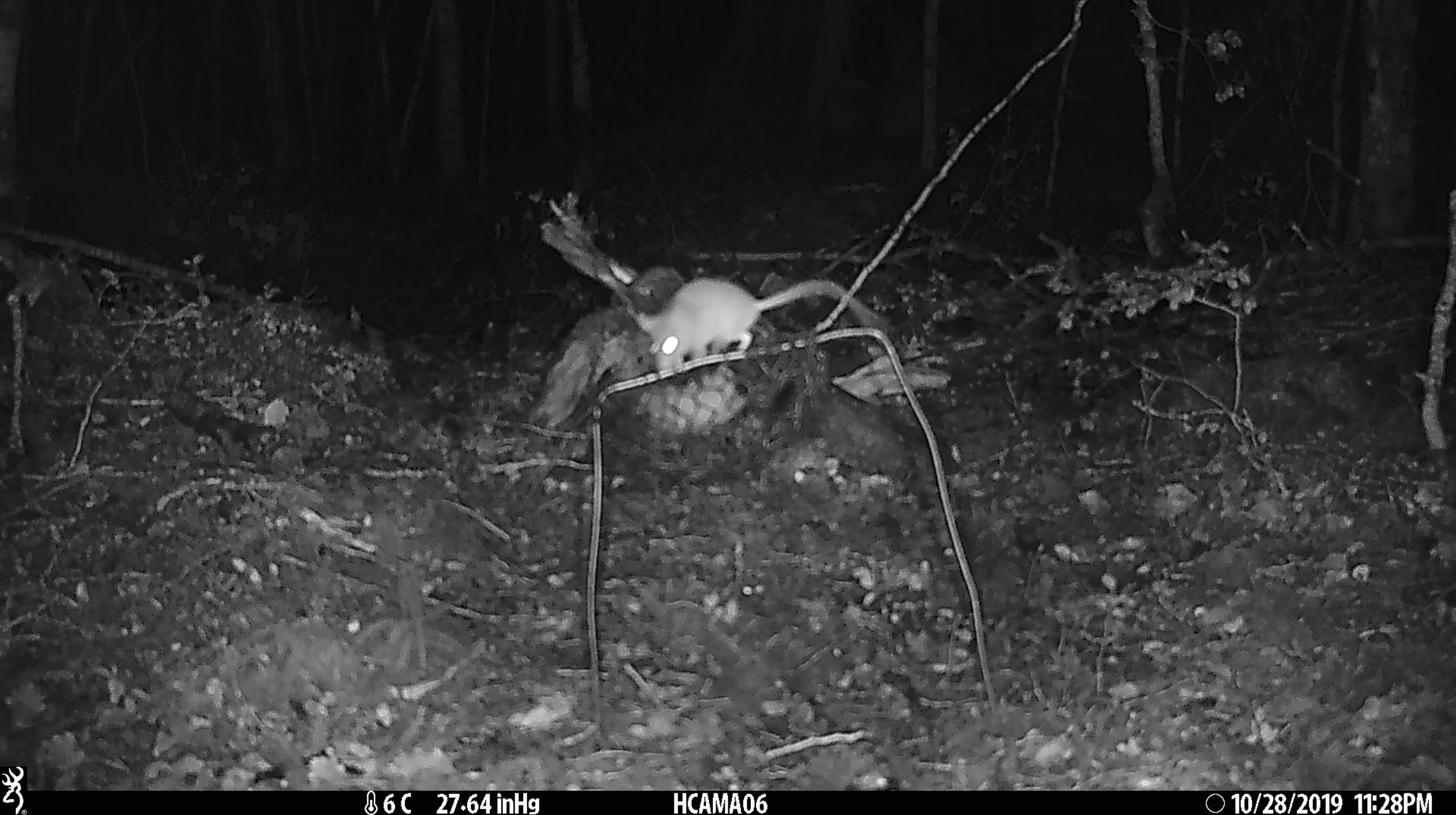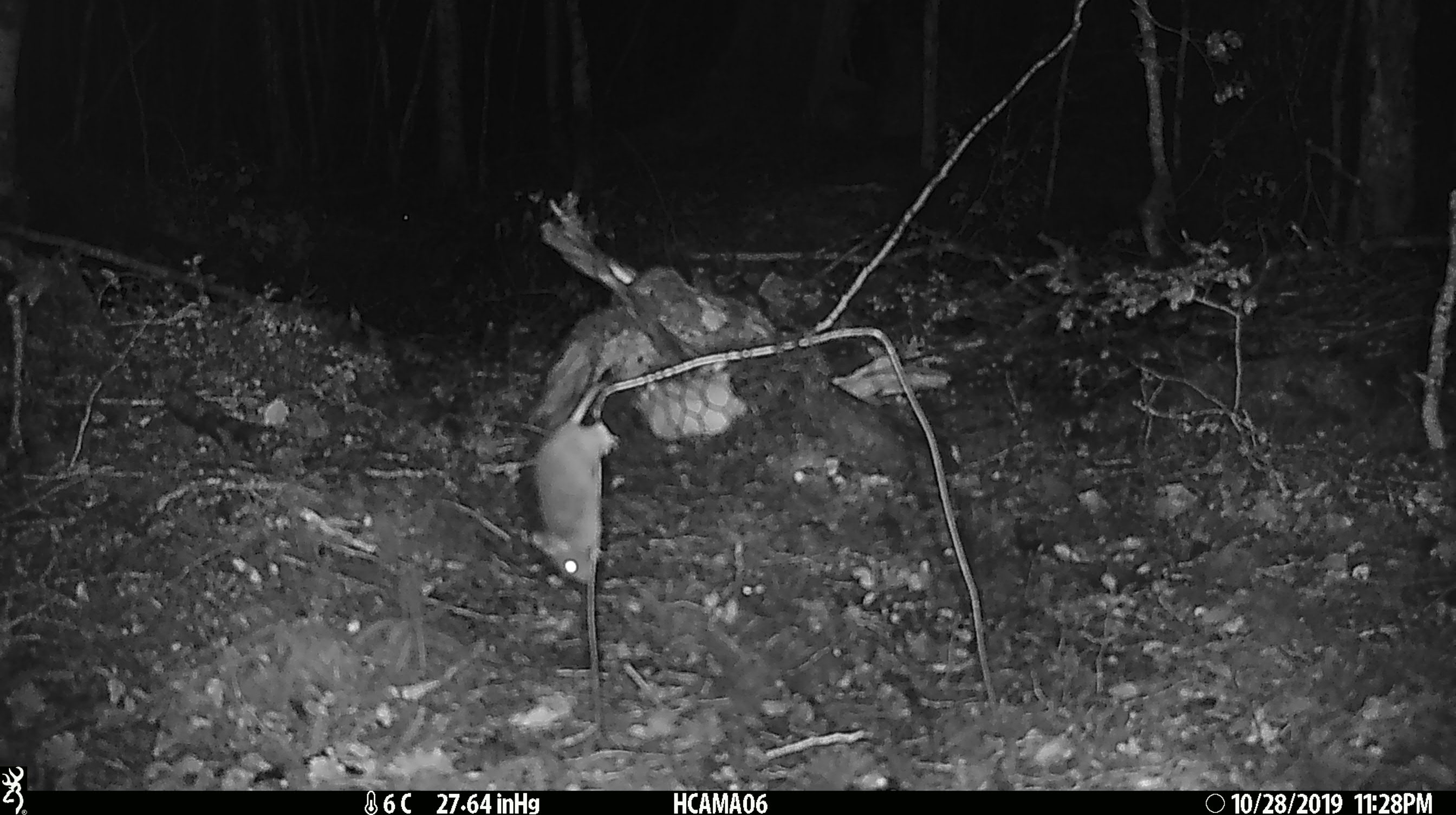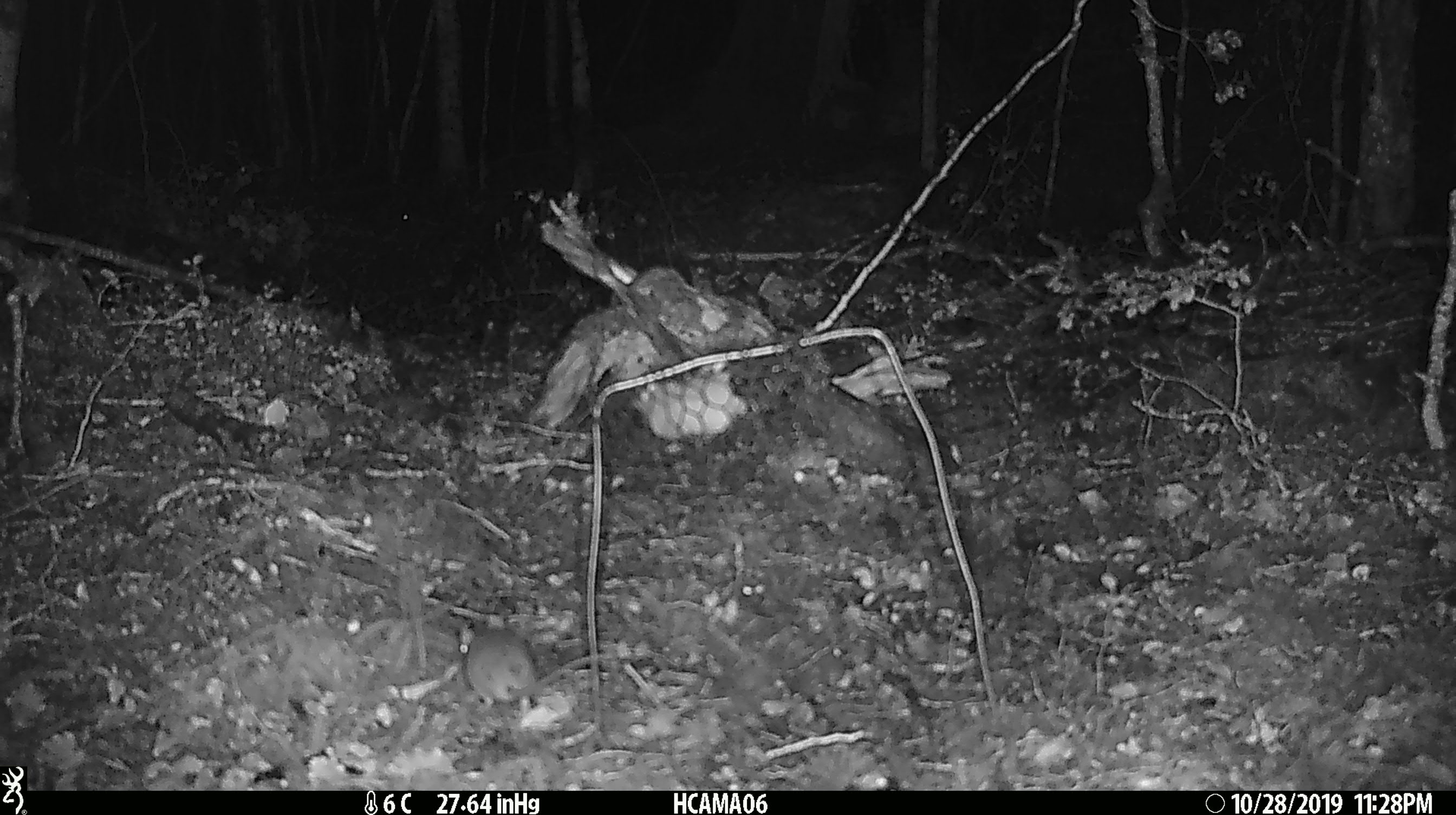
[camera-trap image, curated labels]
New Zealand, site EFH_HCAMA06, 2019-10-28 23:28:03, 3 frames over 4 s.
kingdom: Animalia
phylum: Chordata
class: Mammalia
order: Rodentia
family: Muridae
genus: Mus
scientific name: Mus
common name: mouse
Mouse (Mus).